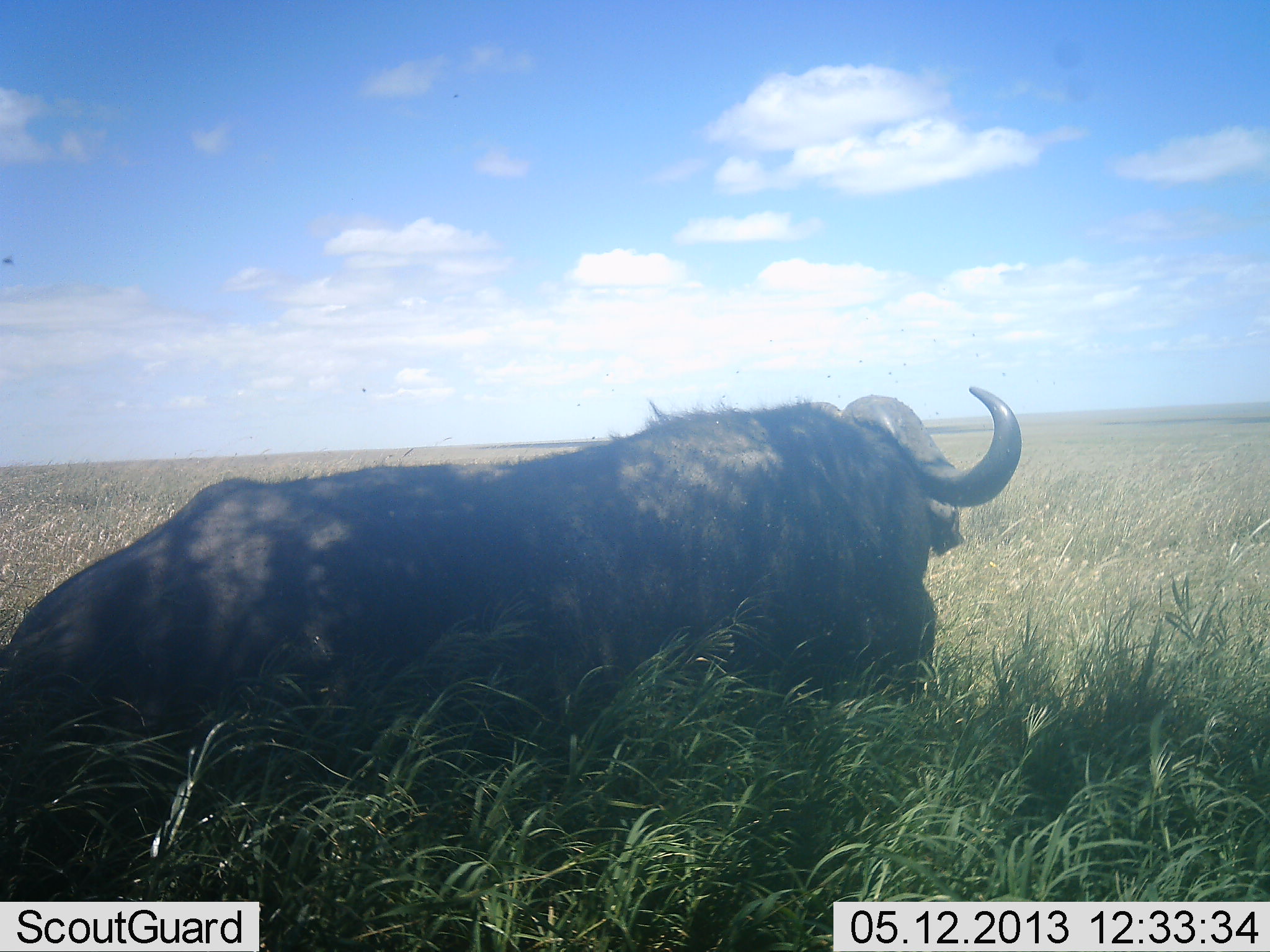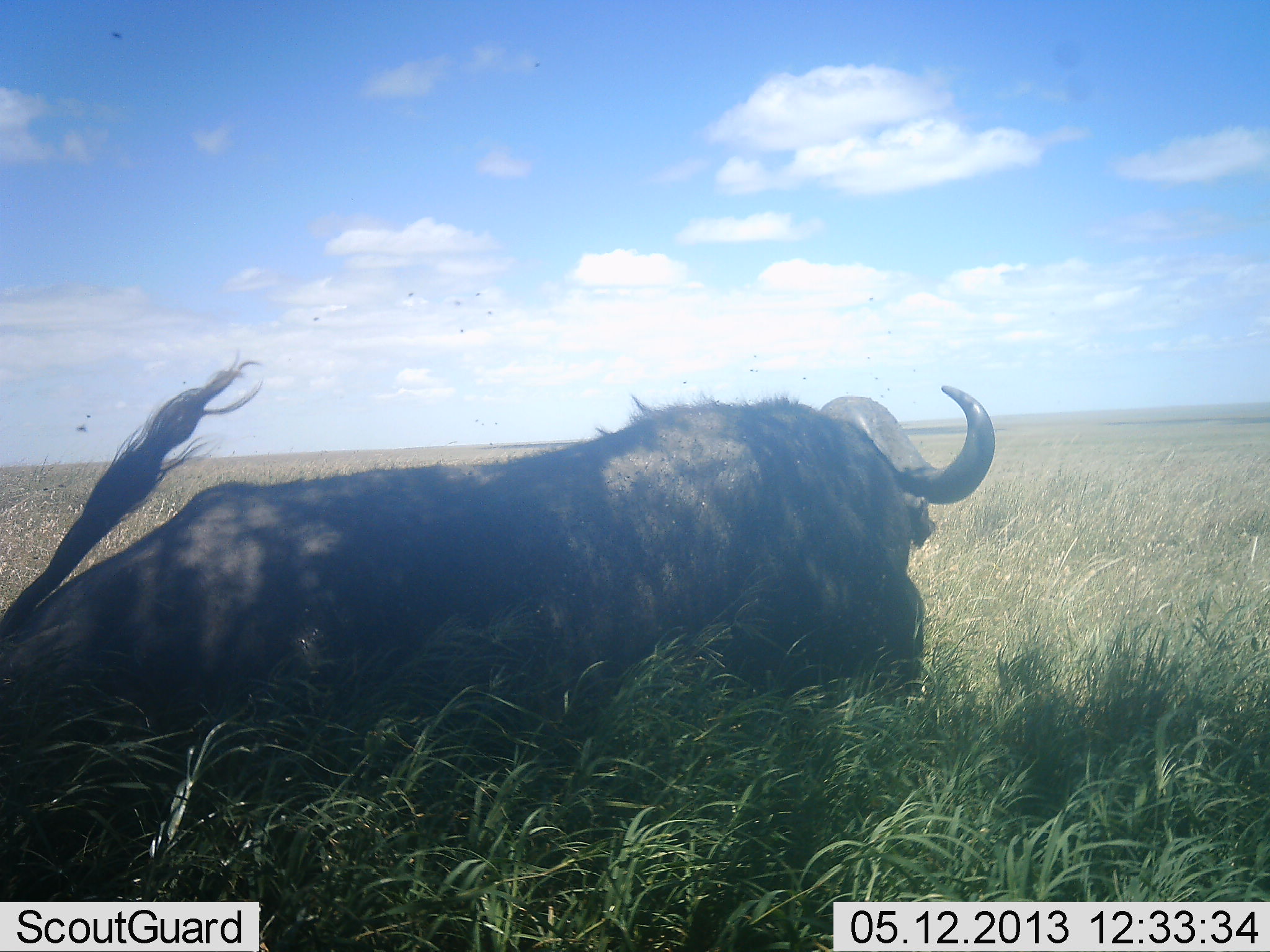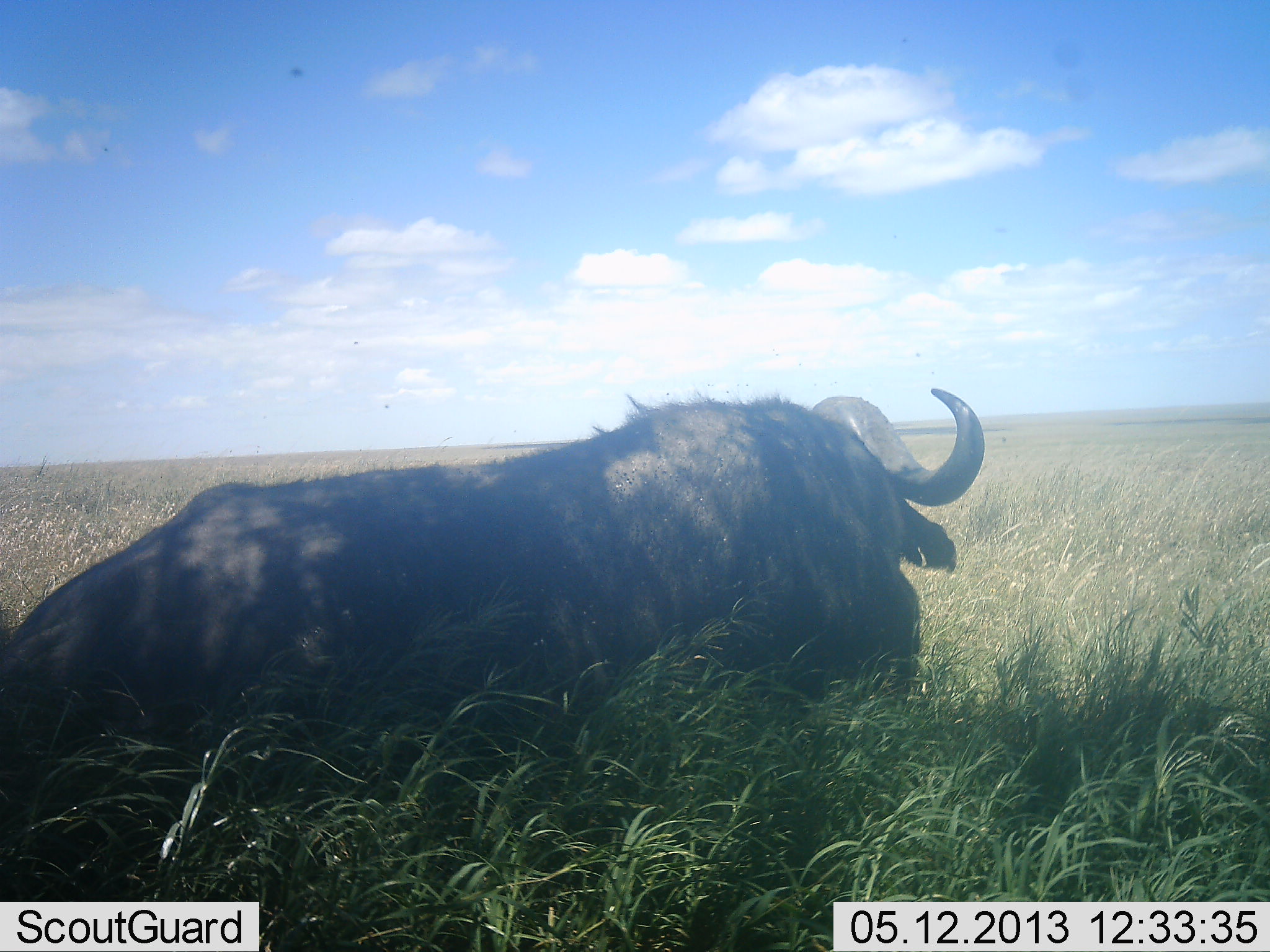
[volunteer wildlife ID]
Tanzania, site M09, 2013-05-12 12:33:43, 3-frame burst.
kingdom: Animalia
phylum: Chordata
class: Mammalia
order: Artiodactyla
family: Bovidae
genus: Syncerus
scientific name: Syncerus caffer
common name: cape buffalo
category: buffalo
Buffalo (cape buffalo) (Syncerus caffer), count 1. Behavior (volunteer vote fractions): standing 31%, resting 69%, moving 0%, interacting 0%. Young present (vote fraction): 0%. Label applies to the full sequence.